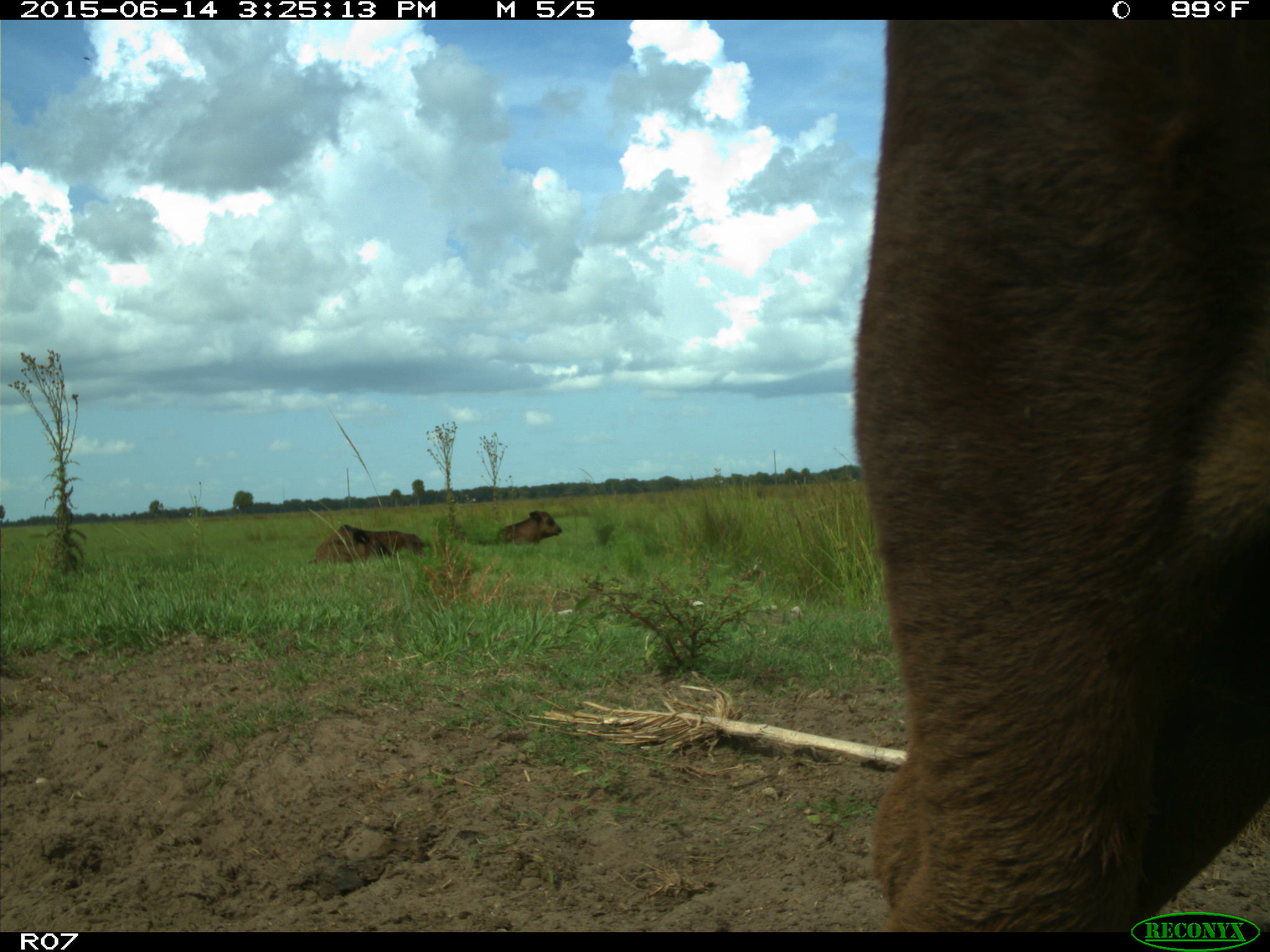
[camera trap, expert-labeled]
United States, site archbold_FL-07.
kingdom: Animalia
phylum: Chordata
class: Mammalia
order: Artiodactyla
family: Bovidae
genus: Bos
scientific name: Bos taurus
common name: domestic cow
Bos taurus (domestic cow).